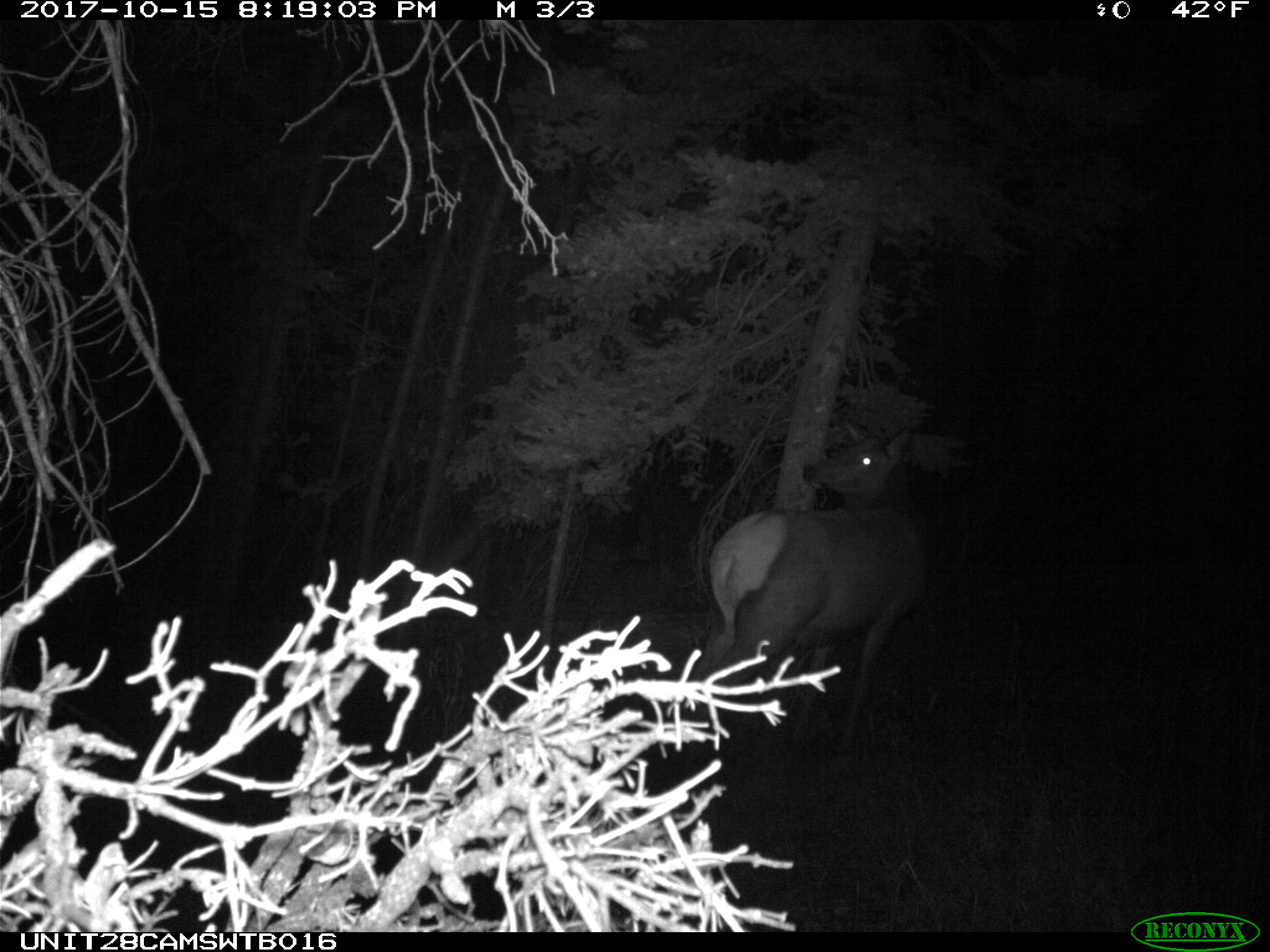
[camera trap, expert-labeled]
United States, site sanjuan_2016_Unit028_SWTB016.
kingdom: Animalia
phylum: Chordata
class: Mammalia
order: Artiodactyla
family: Cervidae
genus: Cervus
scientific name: Cervus elaphus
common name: red deer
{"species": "Cervus elaphus (red deer)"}